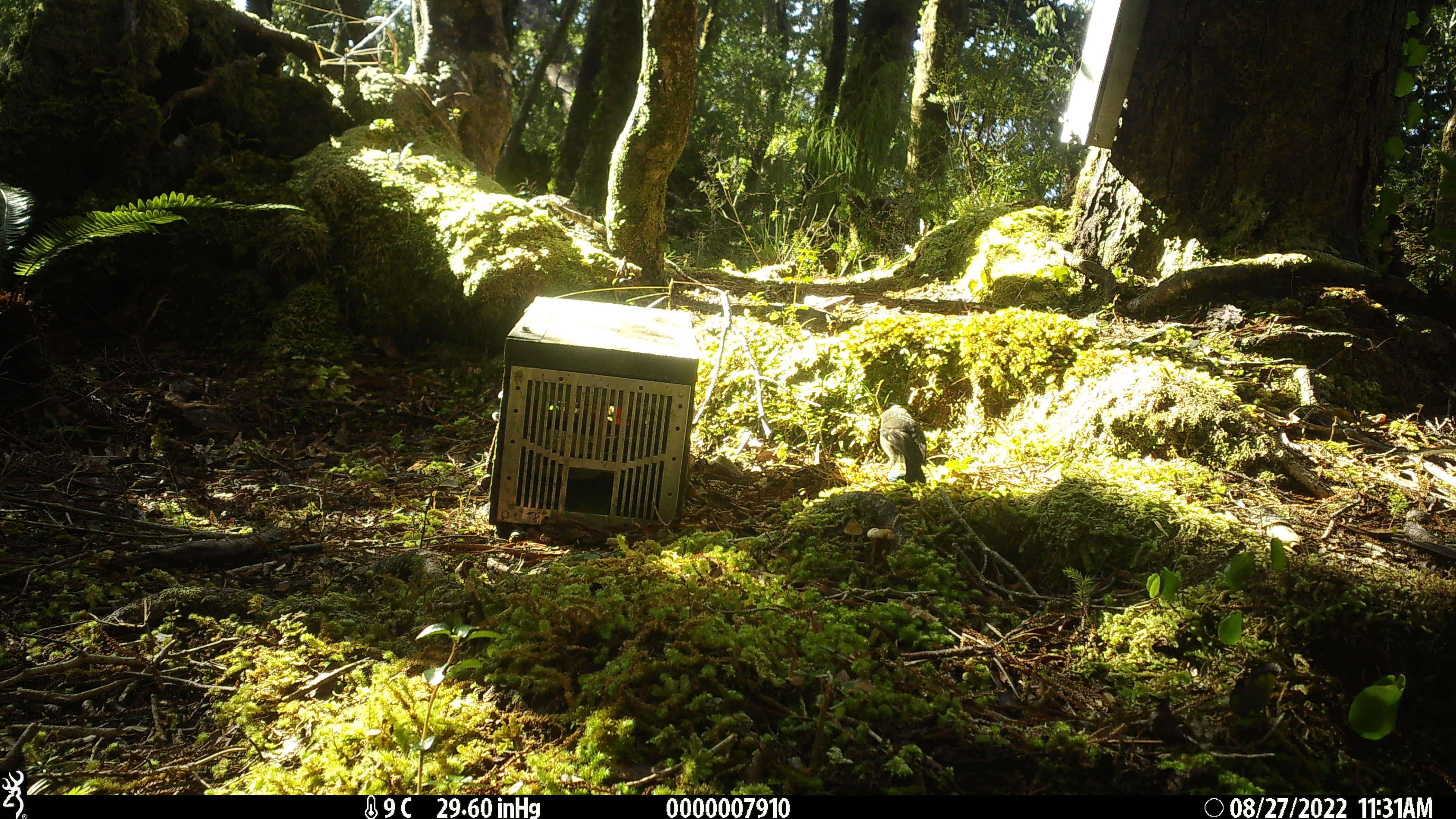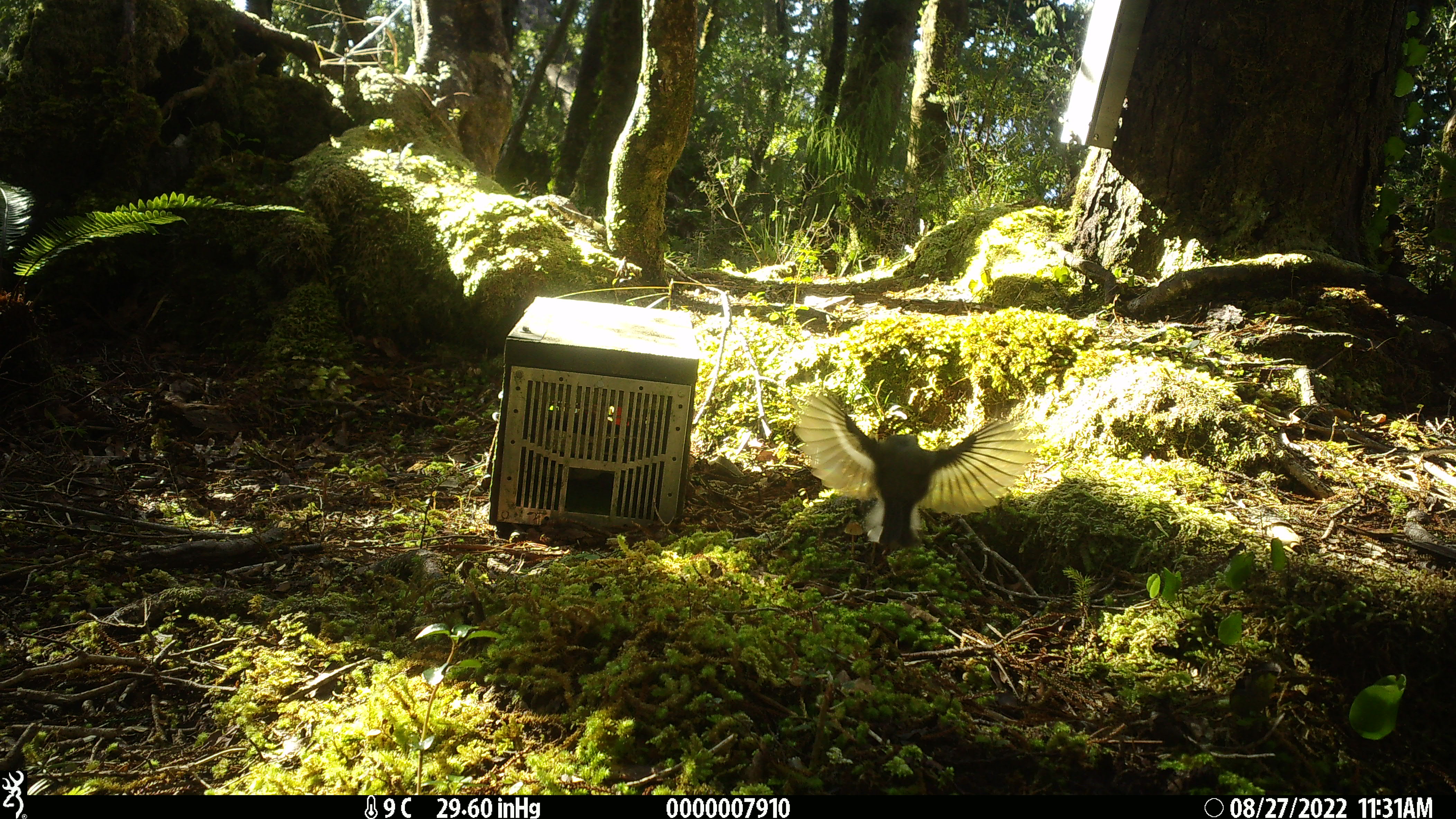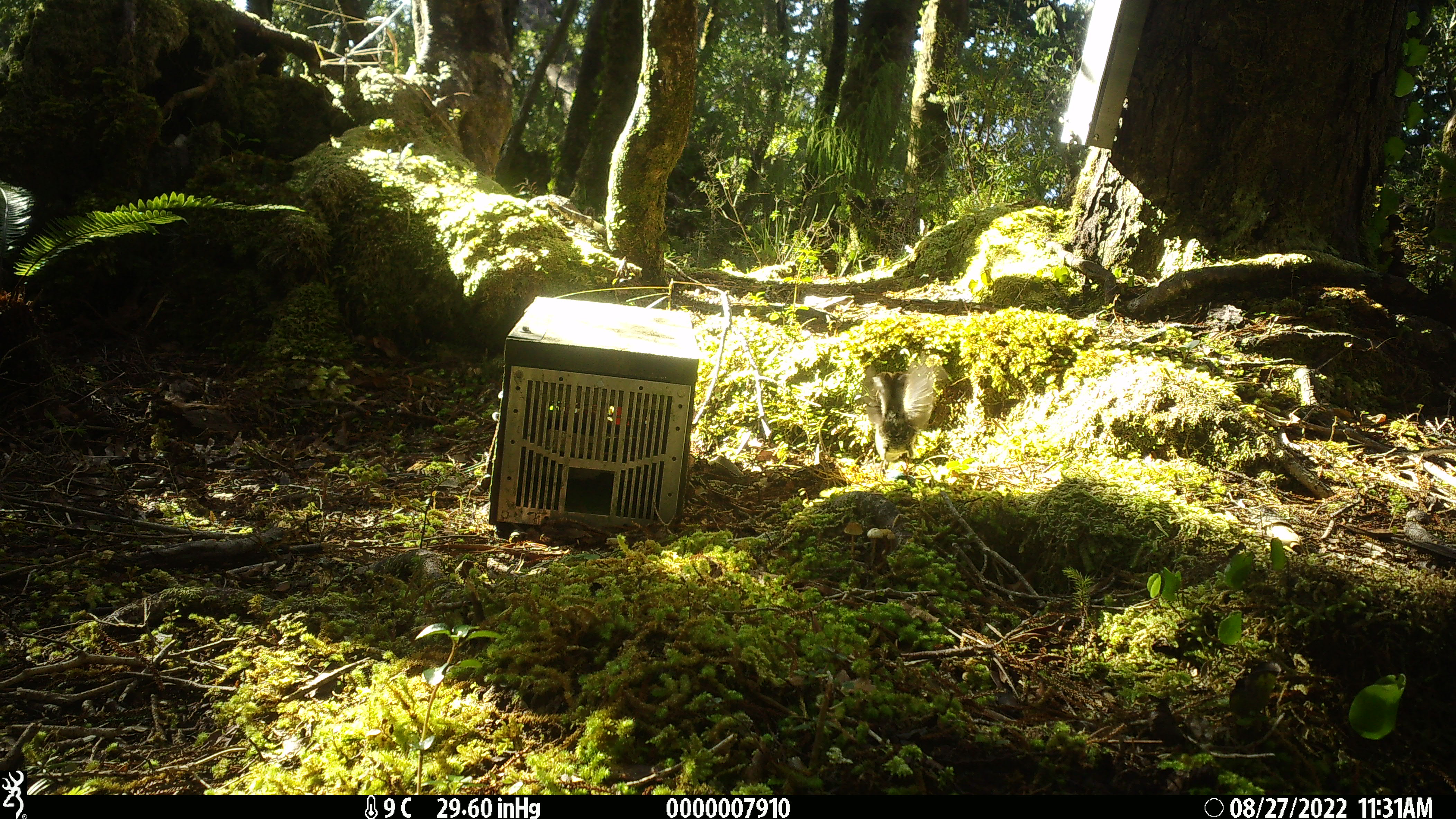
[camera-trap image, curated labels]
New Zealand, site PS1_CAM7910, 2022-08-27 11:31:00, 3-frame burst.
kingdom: Animalia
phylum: Chordata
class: Aves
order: Passeriformes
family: Petroicidae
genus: Petroica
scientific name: Petroica macrocephala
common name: tomtit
Tomtit (Petroica macrocephala).